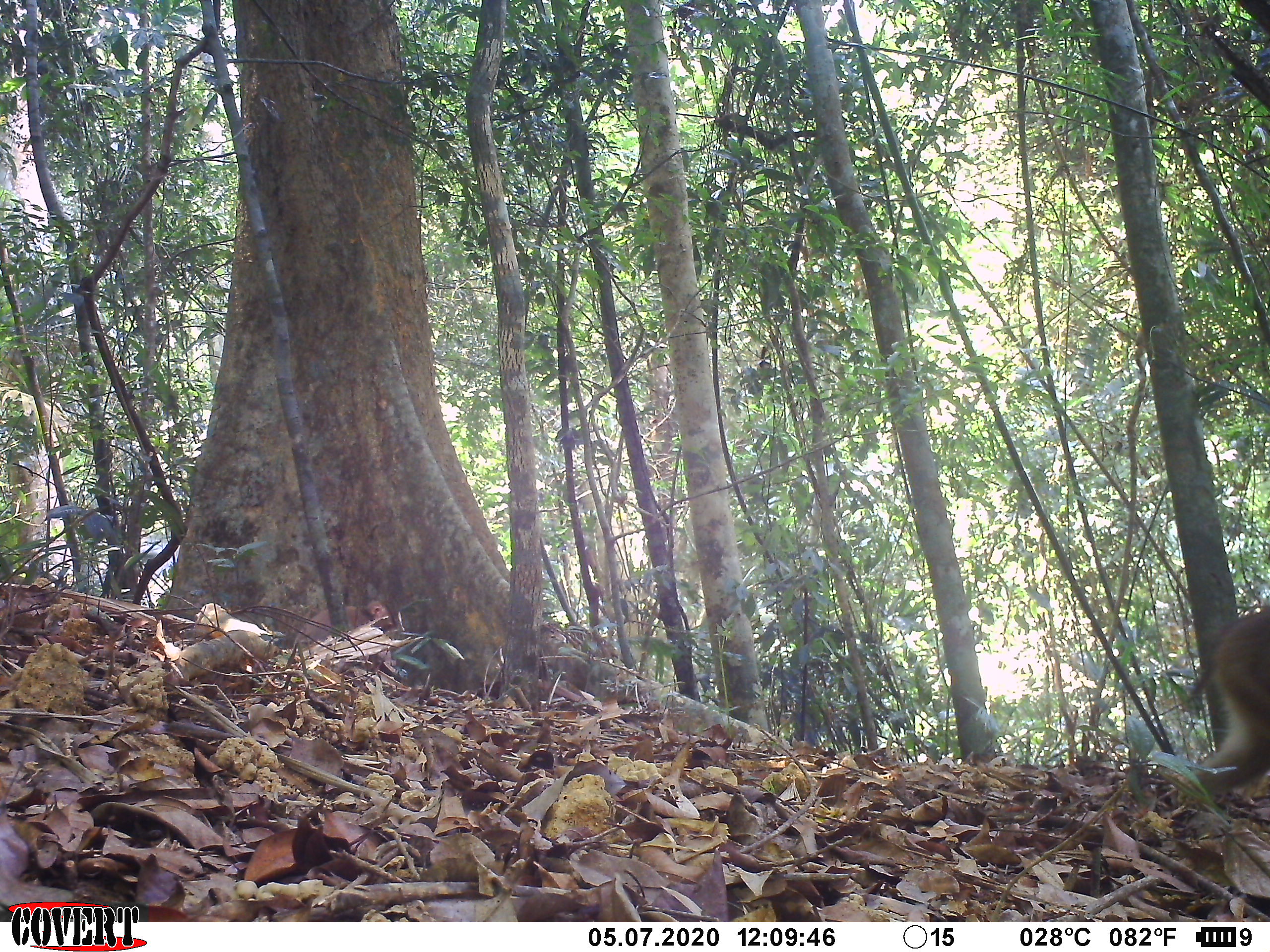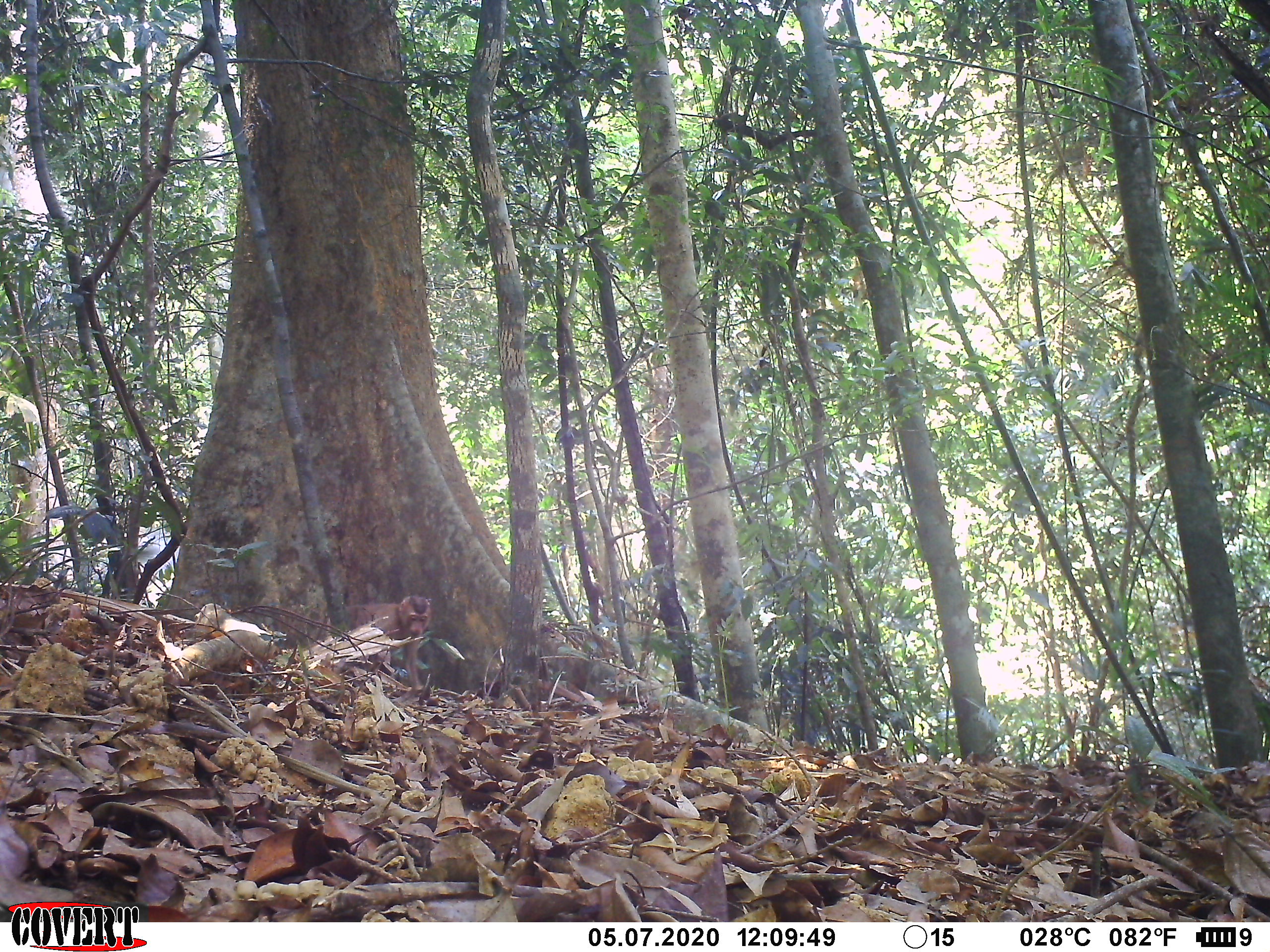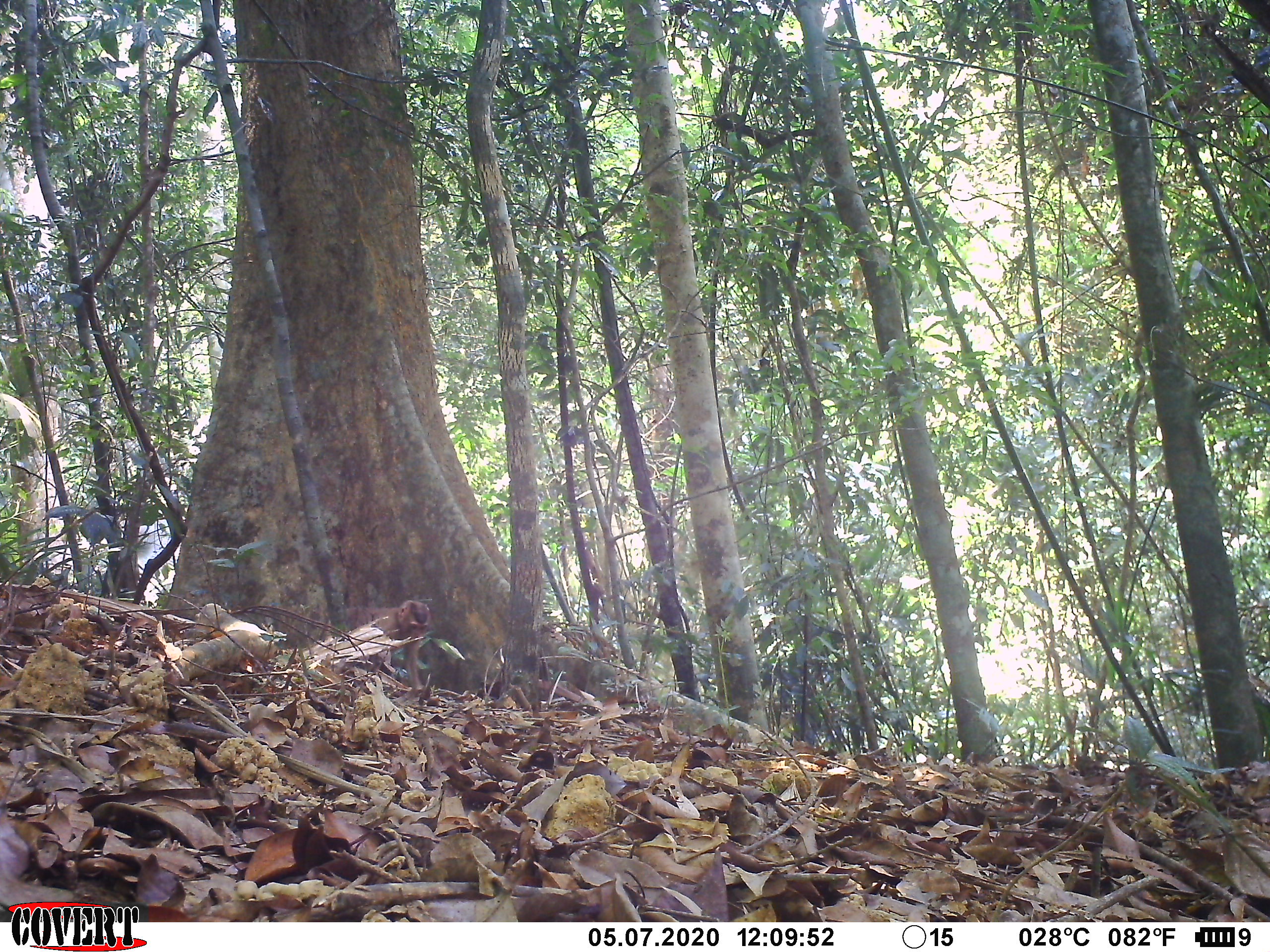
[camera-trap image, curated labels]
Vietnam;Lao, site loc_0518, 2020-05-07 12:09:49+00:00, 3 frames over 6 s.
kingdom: Animalia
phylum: Chordata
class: Mammalia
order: Primates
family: Cercopithecidae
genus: Macaca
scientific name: Macaca nemestrina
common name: pig-tailed macaque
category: pig tailed macaque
Pig tailed macaque (pig-tailed macaque) (Macaca nemestrina). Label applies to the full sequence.